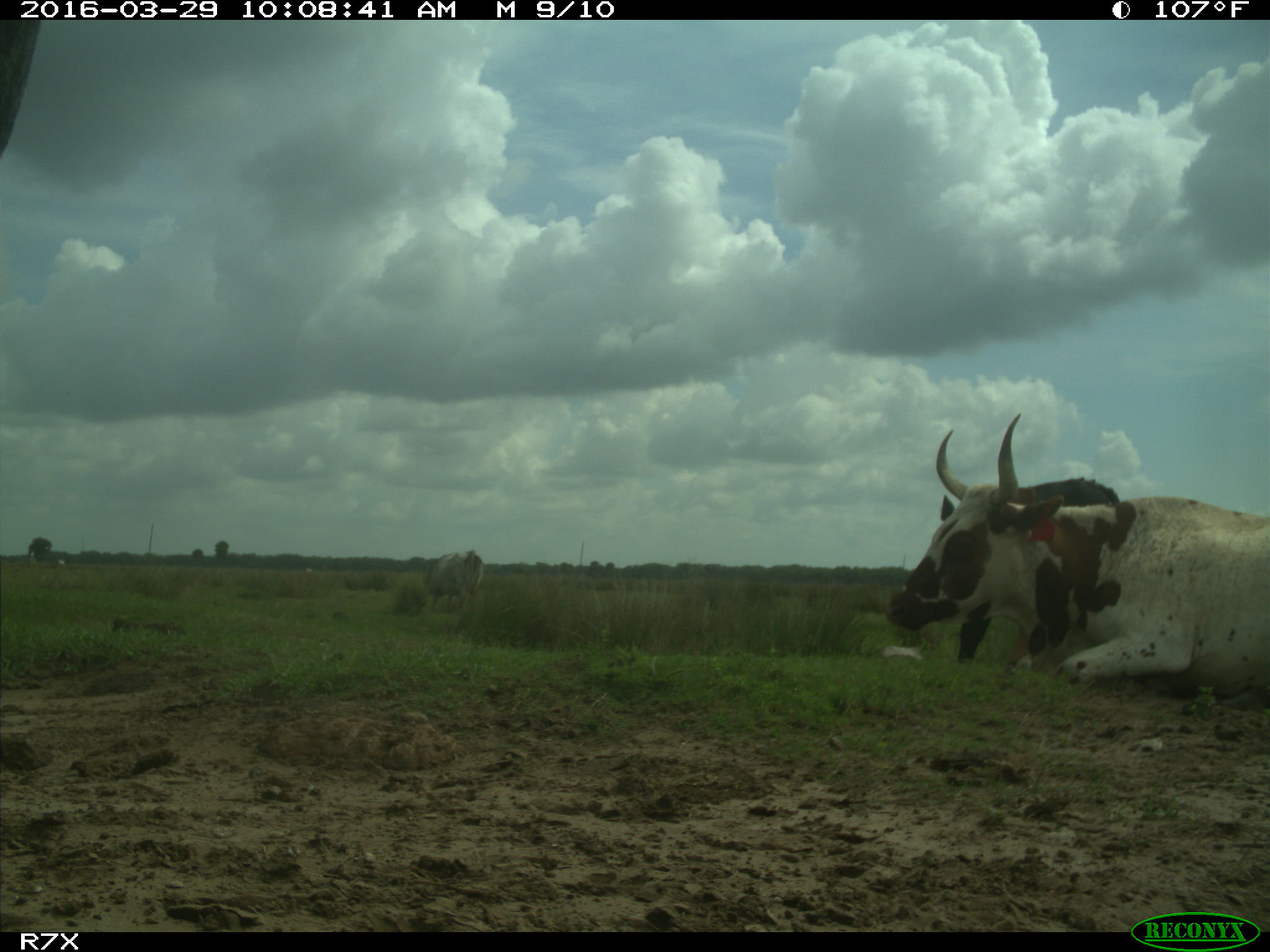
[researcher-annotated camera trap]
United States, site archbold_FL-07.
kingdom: Animalia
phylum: Chordata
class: Mammalia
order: Artiodactyla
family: Bovidae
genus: Bos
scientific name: Bos taurus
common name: domestic cow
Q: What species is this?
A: Bos taurus (domestic cow).